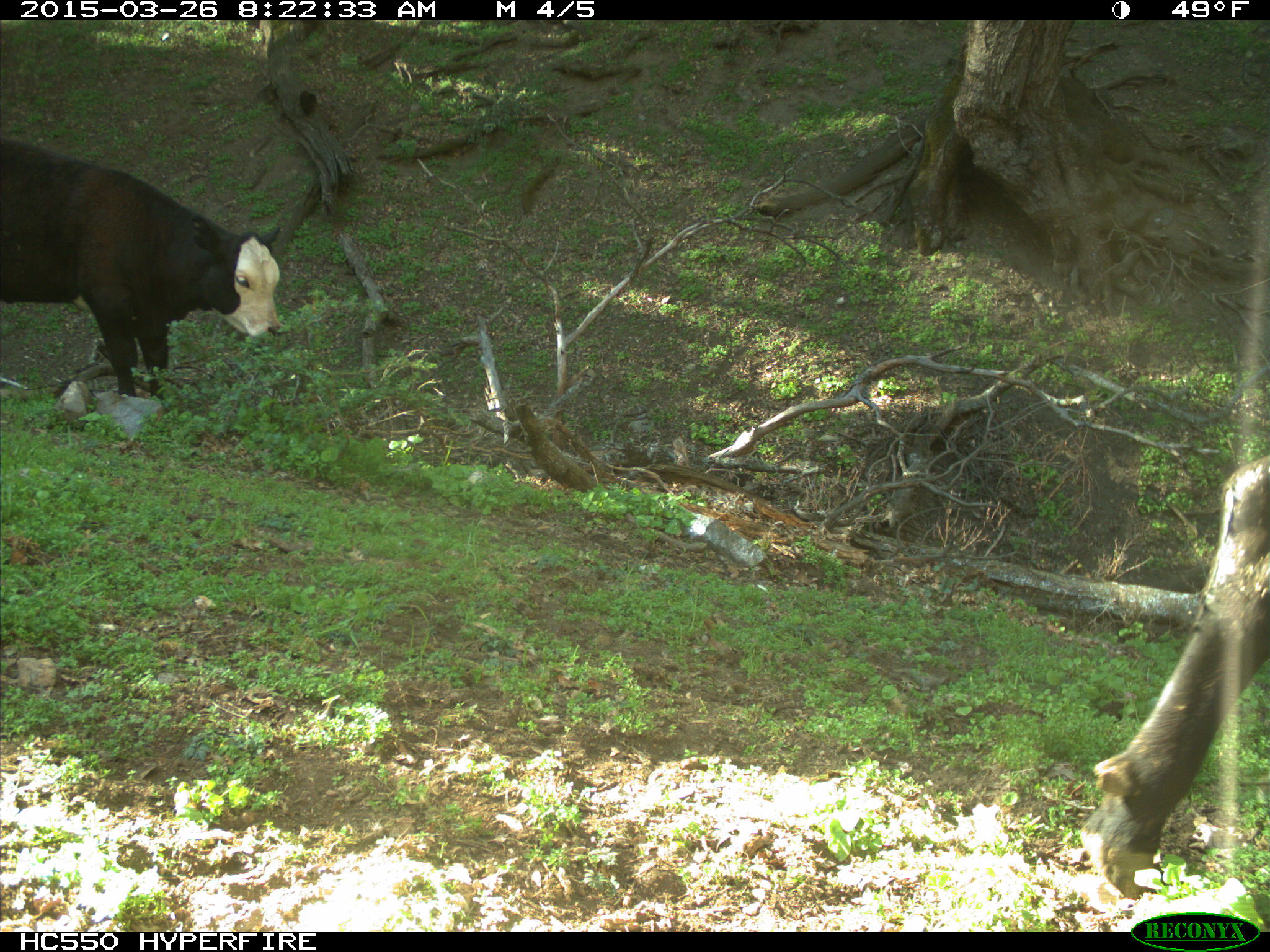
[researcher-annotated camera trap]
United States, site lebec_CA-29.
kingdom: Animalia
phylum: Chordata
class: Mammalia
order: Artiodactyla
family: Bovidae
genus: Bos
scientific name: Bos taurus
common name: domestic cow